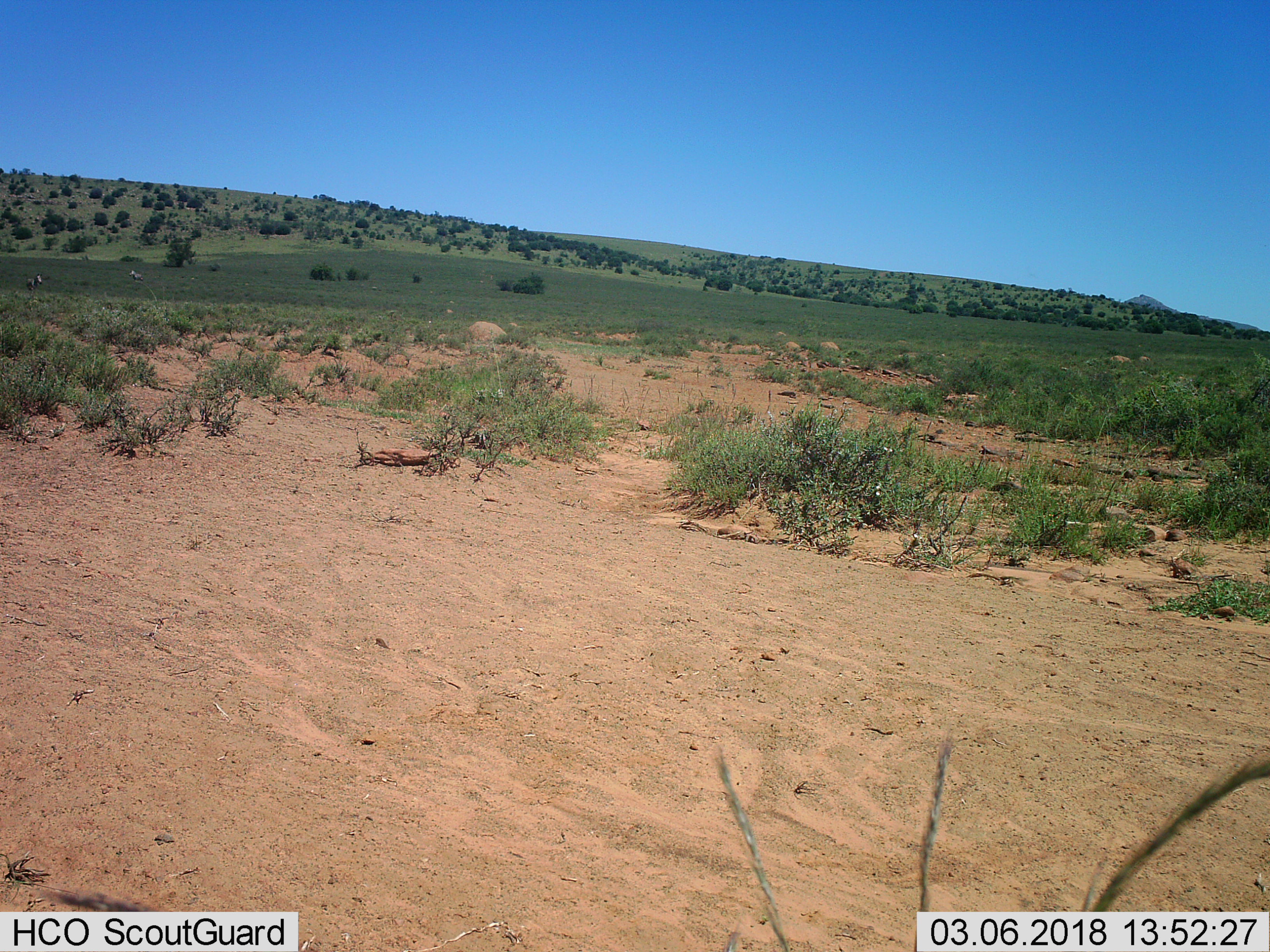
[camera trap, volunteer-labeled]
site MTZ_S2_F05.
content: unidentified animal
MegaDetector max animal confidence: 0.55